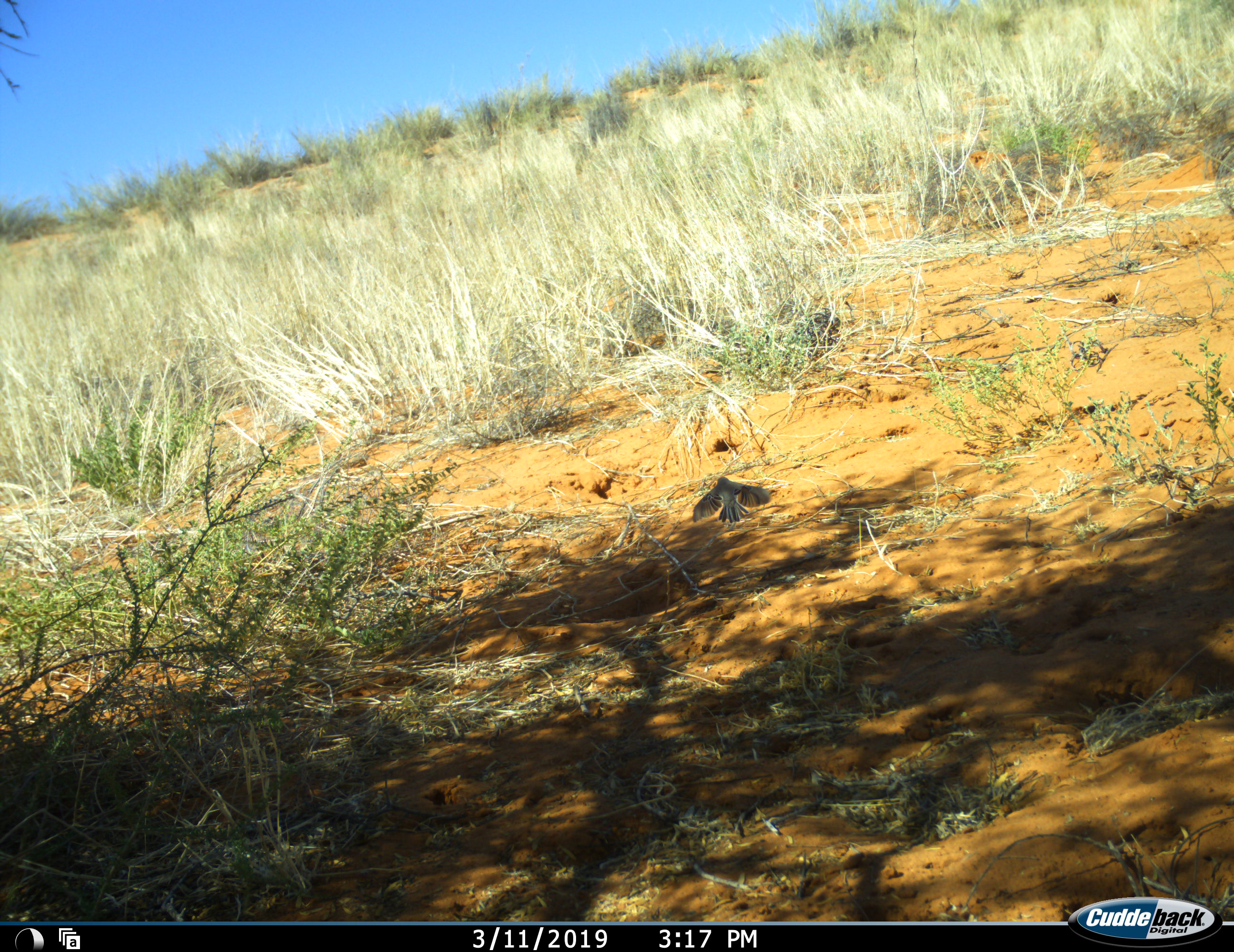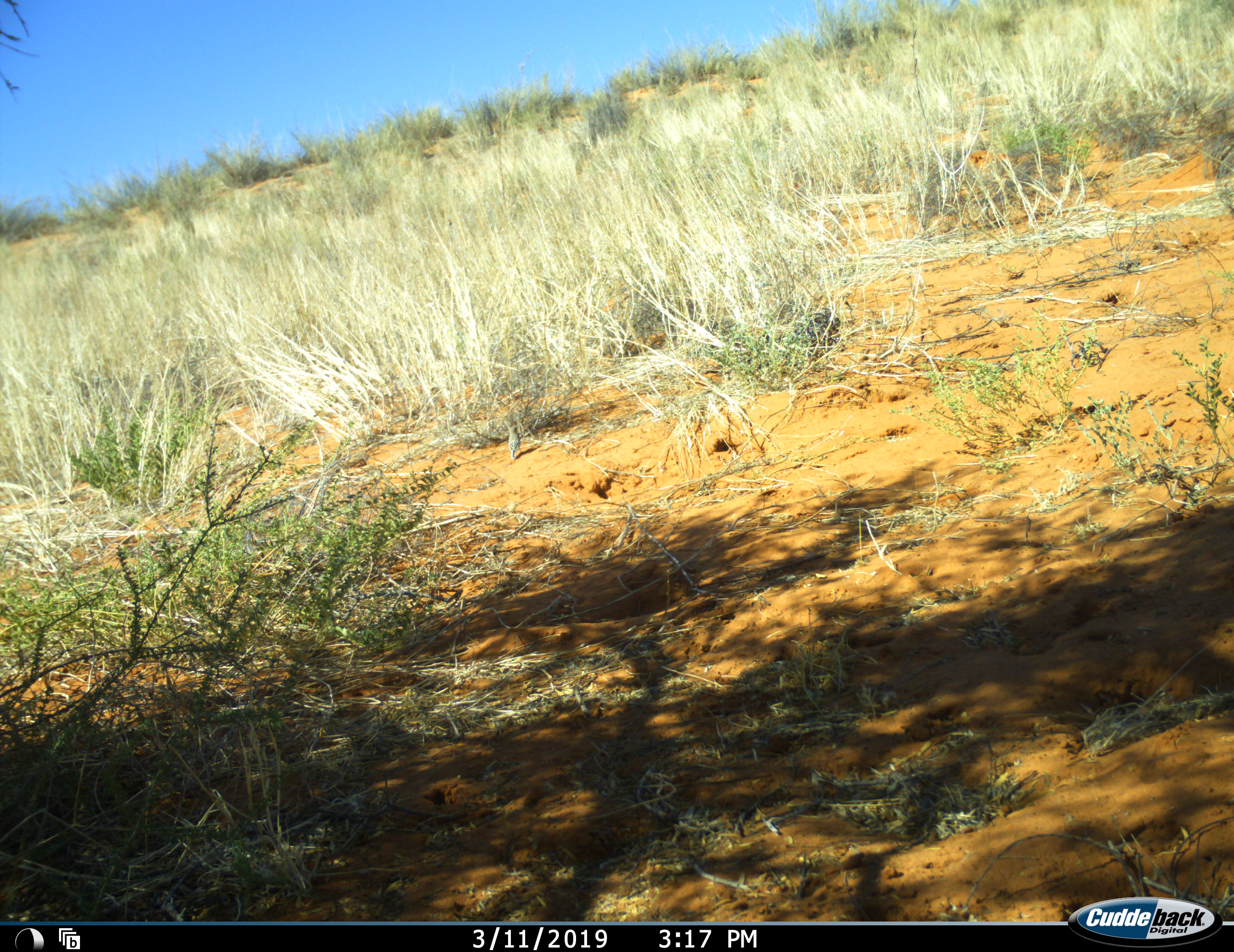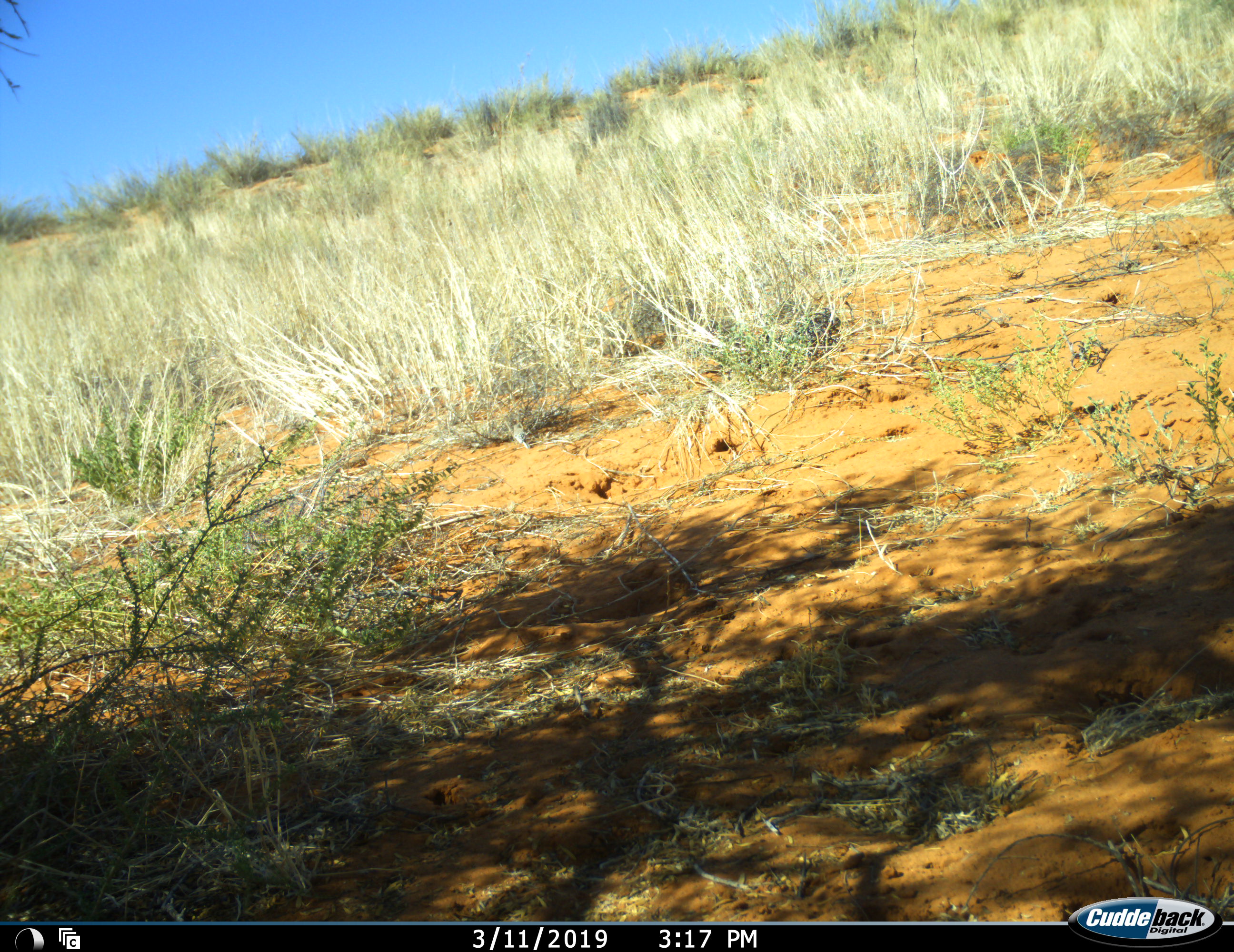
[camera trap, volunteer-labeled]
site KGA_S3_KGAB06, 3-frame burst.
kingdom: Animalia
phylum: Chordata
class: Aves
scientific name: Aves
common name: bird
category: birdother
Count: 1.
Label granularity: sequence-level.